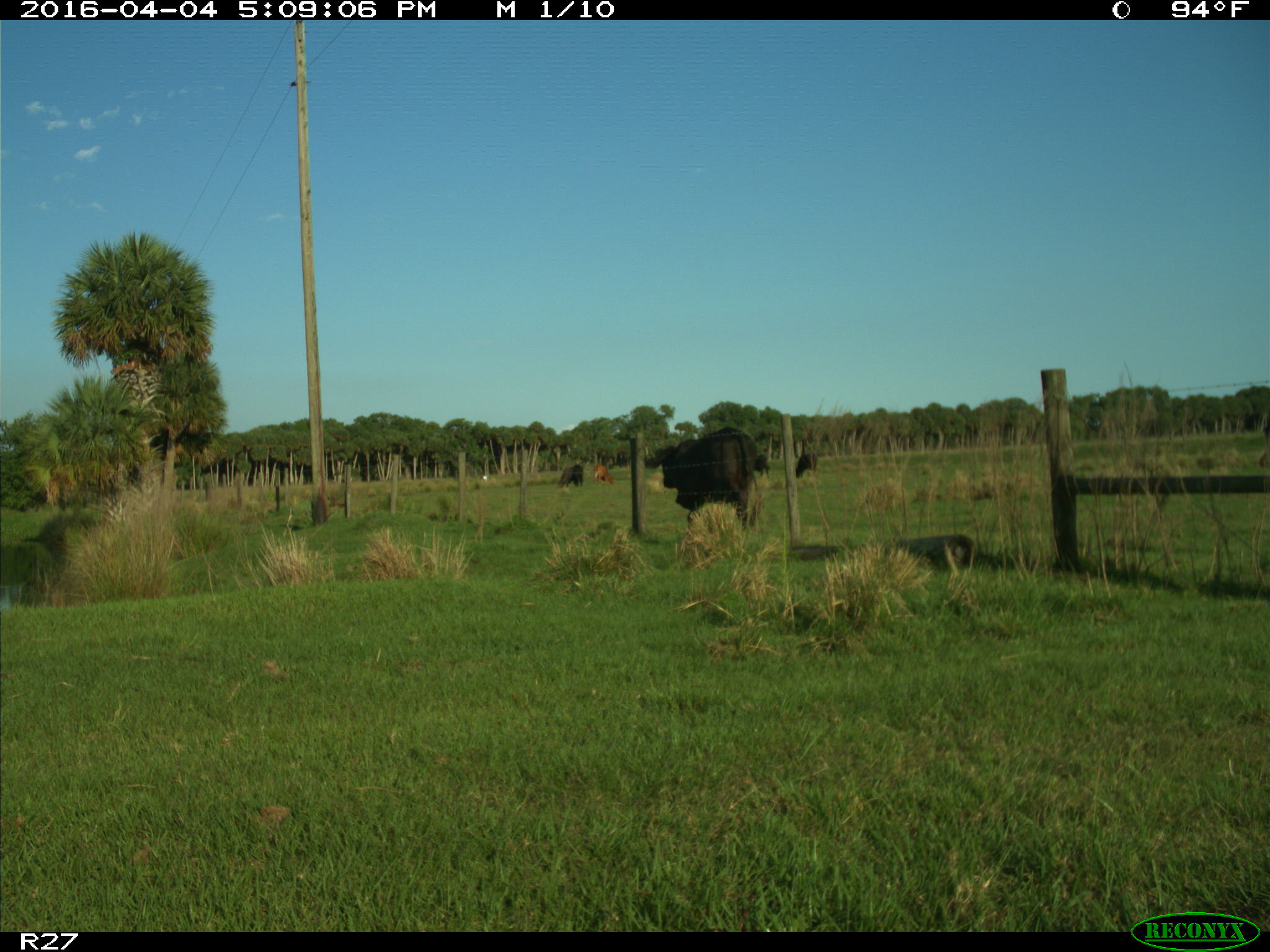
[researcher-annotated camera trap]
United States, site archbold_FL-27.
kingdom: Animalia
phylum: Chordata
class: Mammalia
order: Artiodactyla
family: Bovidae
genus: Bos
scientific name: Bos taurus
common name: domestic cow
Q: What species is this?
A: Bos taurus (domestic cow).